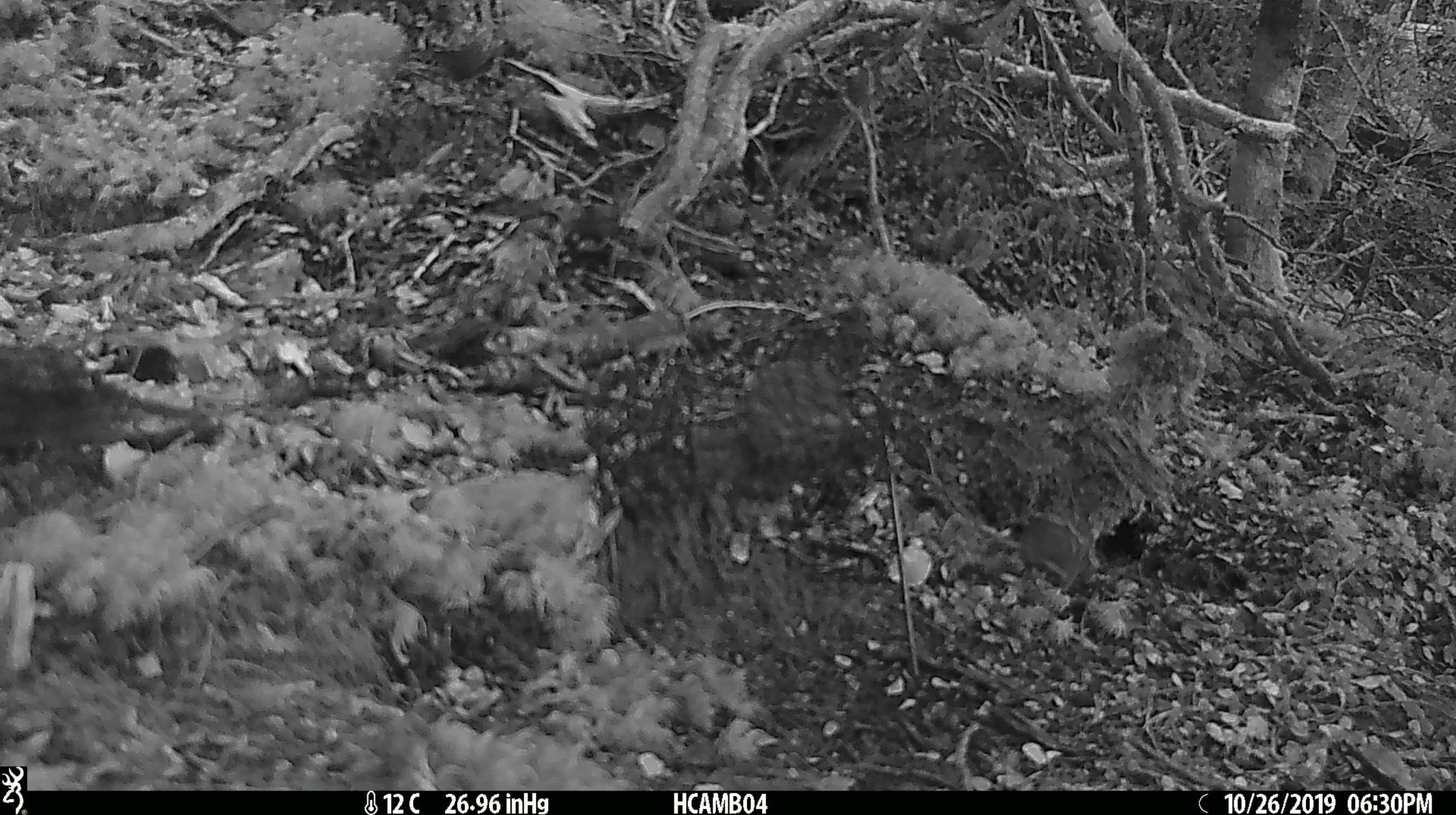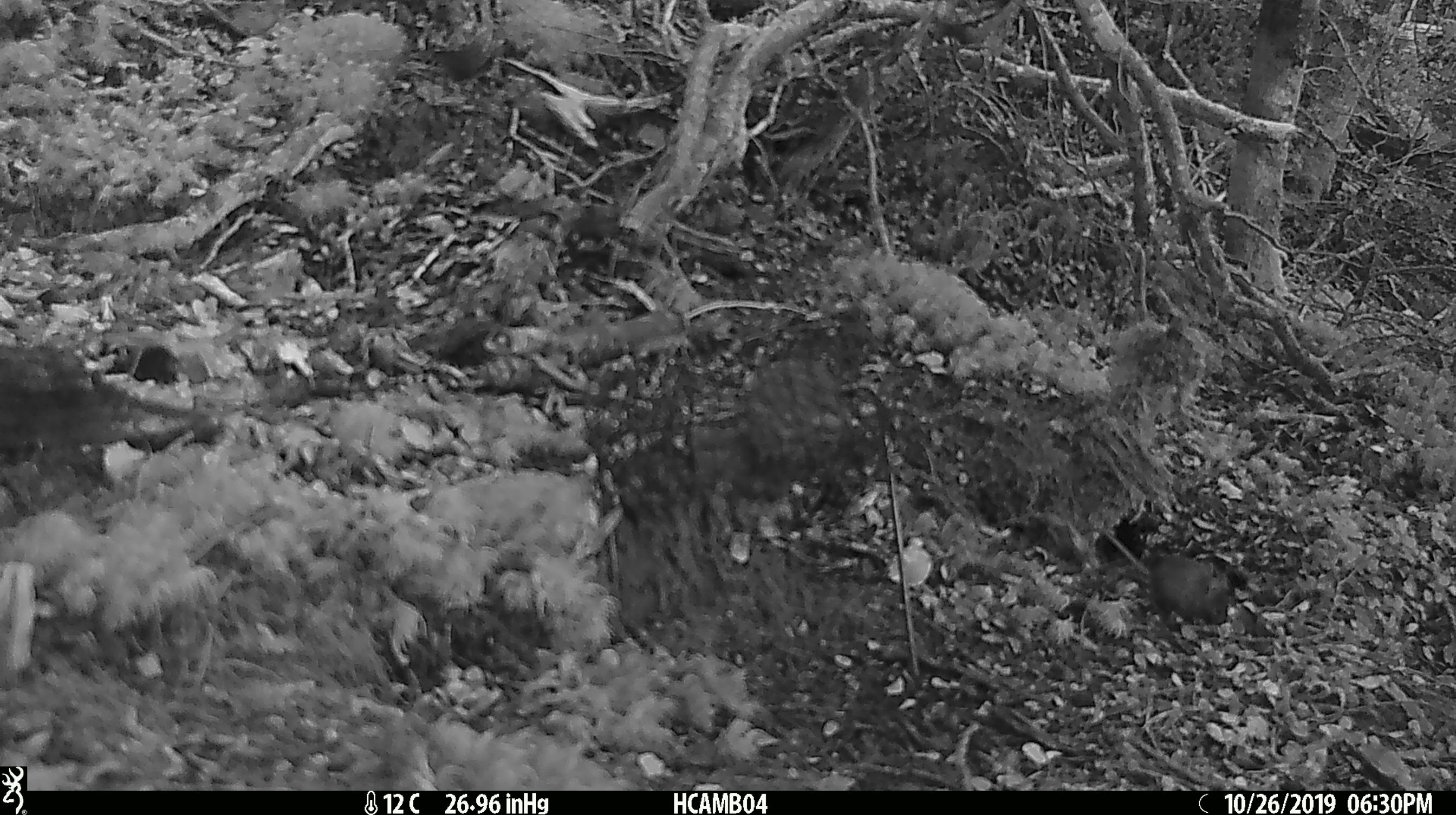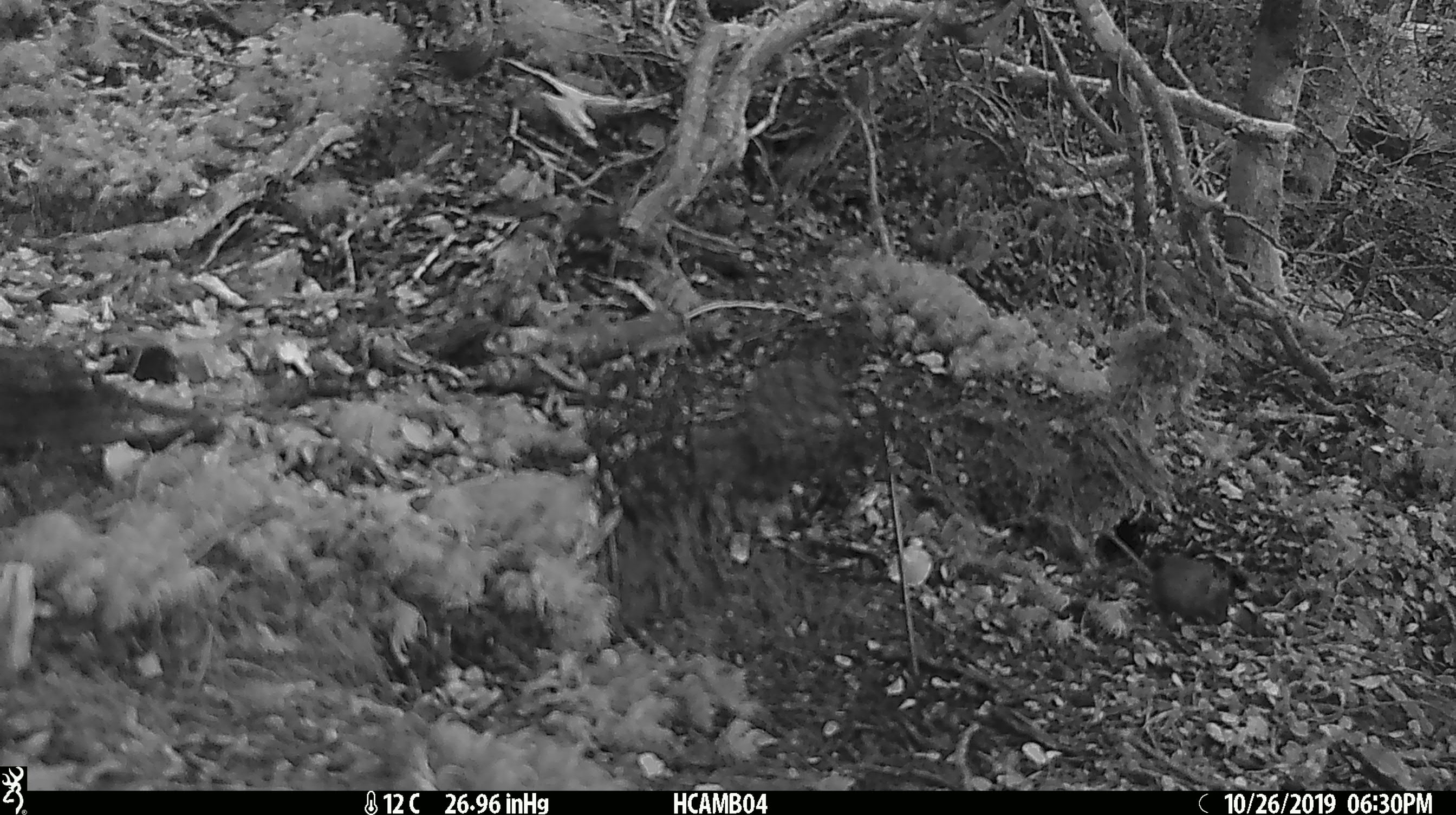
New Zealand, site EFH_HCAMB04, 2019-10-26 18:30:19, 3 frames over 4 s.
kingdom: Animalia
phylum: Chordata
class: Mammalia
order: Rodentia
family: Muridae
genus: Mus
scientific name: Mus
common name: mouse